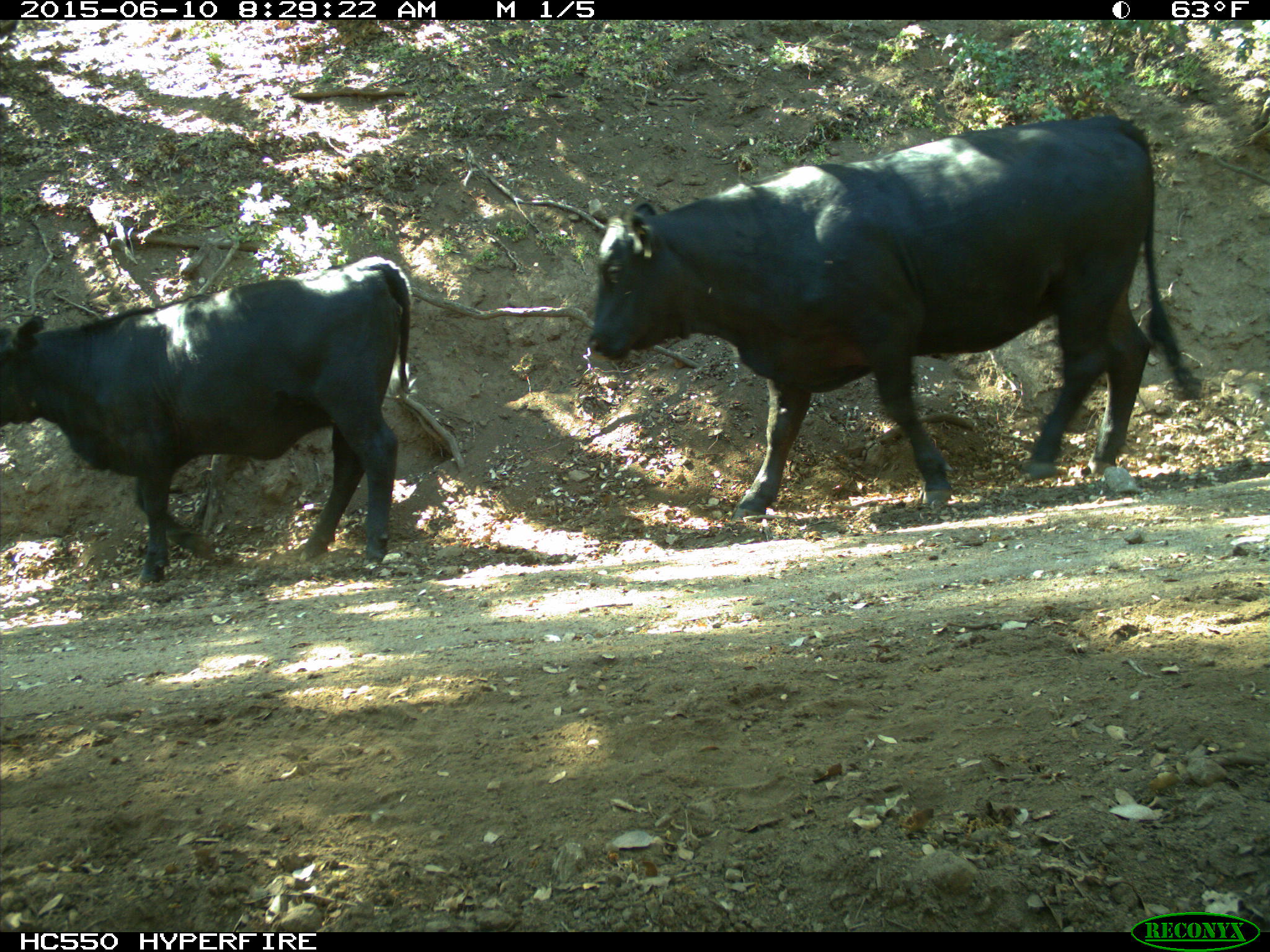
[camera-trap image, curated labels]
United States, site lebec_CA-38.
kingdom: Animalia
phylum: Chordata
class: Mammalia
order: Artiodactyla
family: Bovidae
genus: Bos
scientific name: Bos taurus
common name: domestic cow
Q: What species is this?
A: Bos taurus (domestic cow).